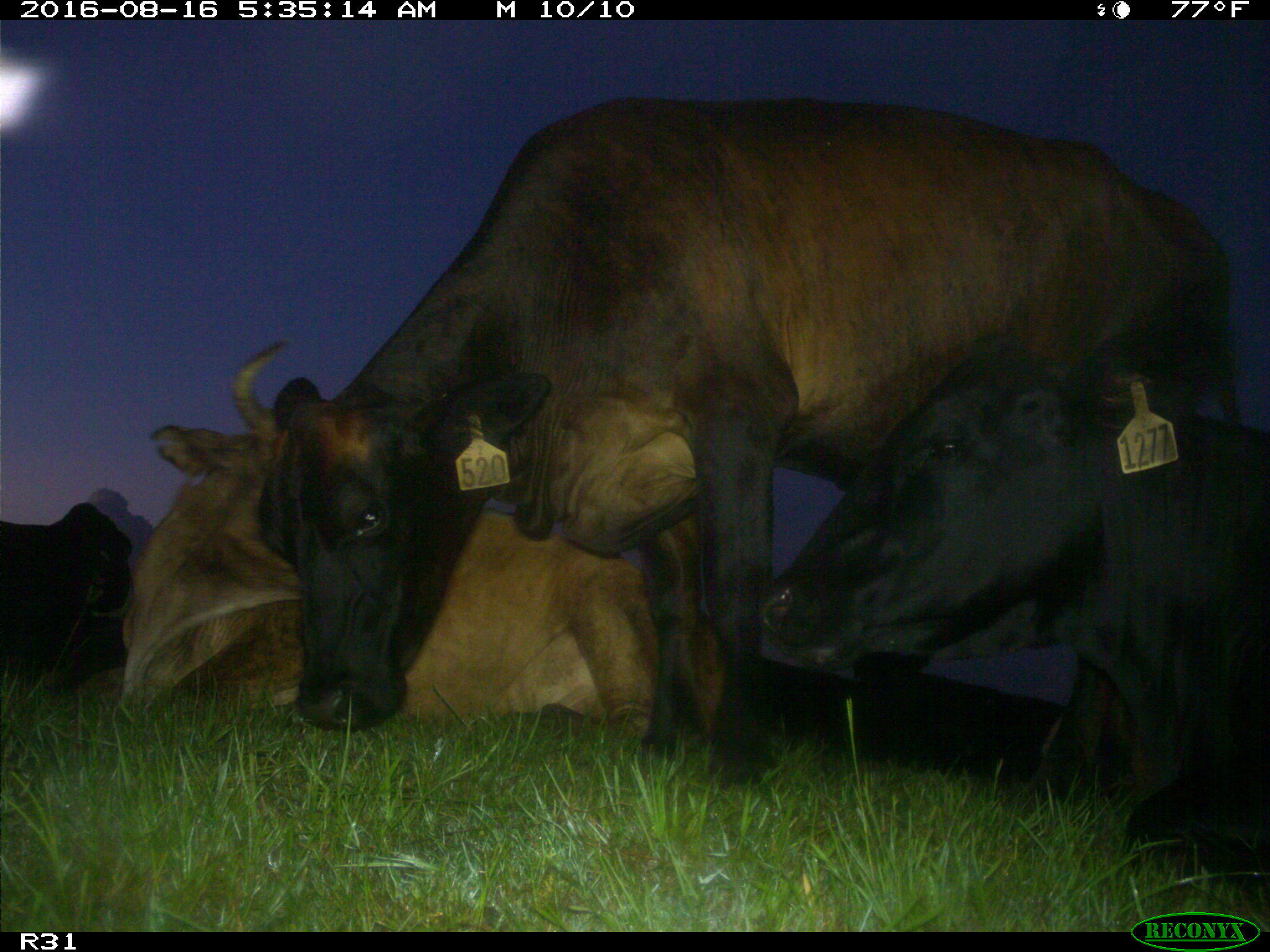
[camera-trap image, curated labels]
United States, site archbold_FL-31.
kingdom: Animalia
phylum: Chordata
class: Mammalia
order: Artiodactyla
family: Bovidae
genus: Bos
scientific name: Bos taurus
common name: domestic cow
Bos taurus (domestic cow).